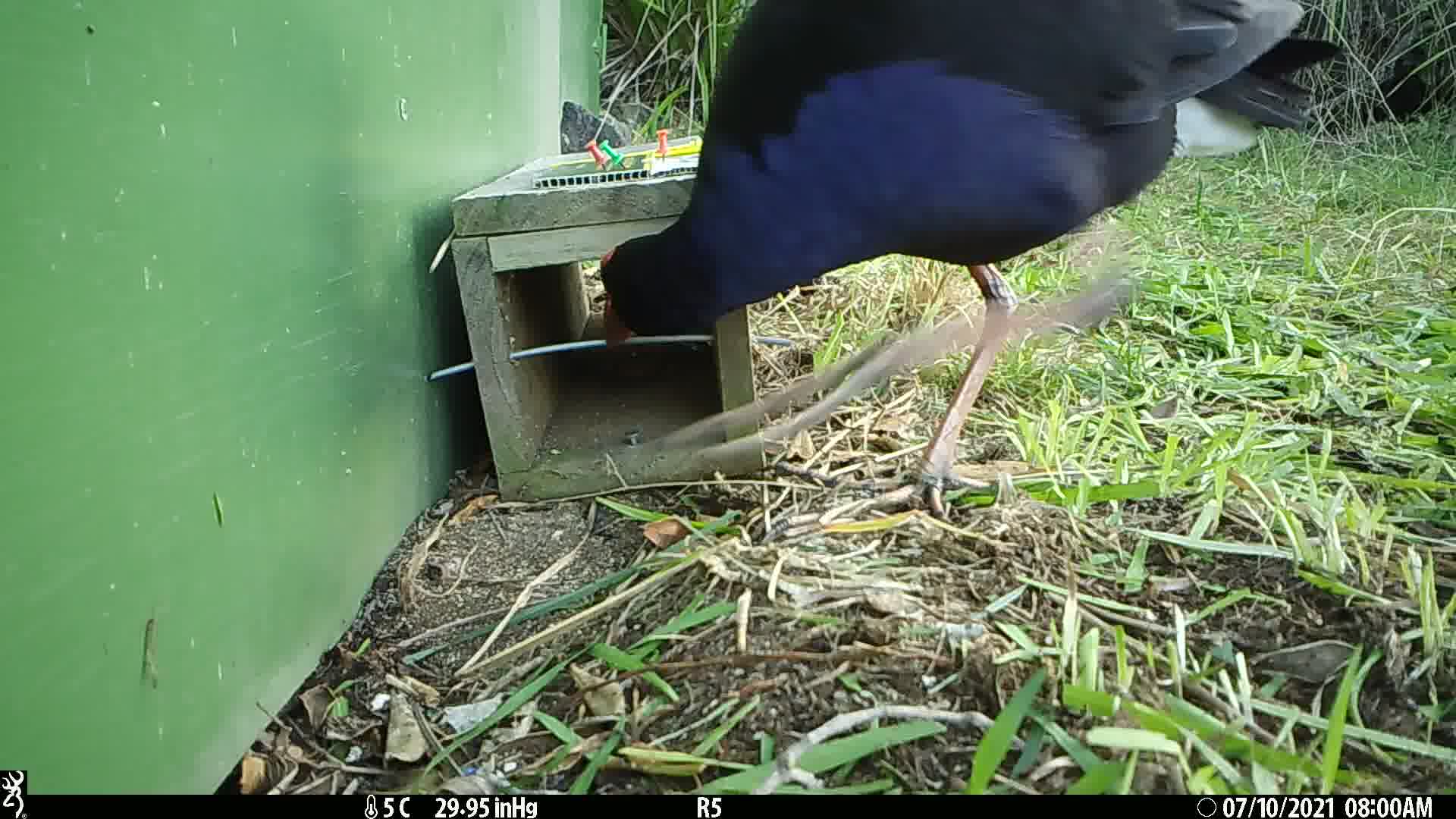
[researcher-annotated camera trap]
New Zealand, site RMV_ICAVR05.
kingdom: Animalia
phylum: Chordata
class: Aves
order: Gruiformes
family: Rallidae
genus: Porphyrio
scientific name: Porphyrio melanotus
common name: australasian swamphen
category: pukeko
Pukeko (australasian swamphen) (Porphyrio melanotus).